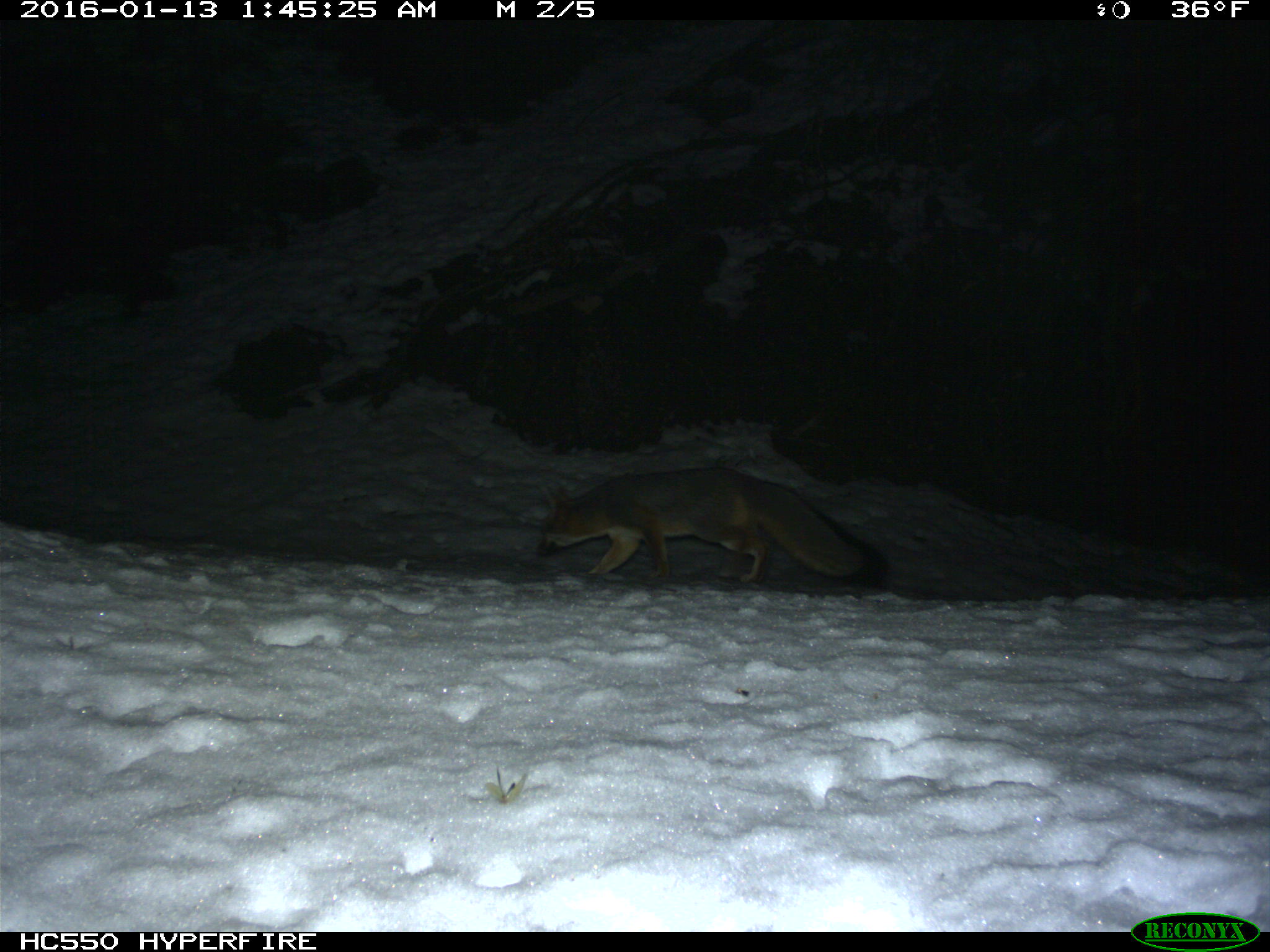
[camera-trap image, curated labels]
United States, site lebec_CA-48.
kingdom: Animalia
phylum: Chordata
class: Mammalia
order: Carnivora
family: Canidae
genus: Urocyon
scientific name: Urocyon cinereoargenteus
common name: gray fox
Urocyon cinereoargenteus (gray fox).